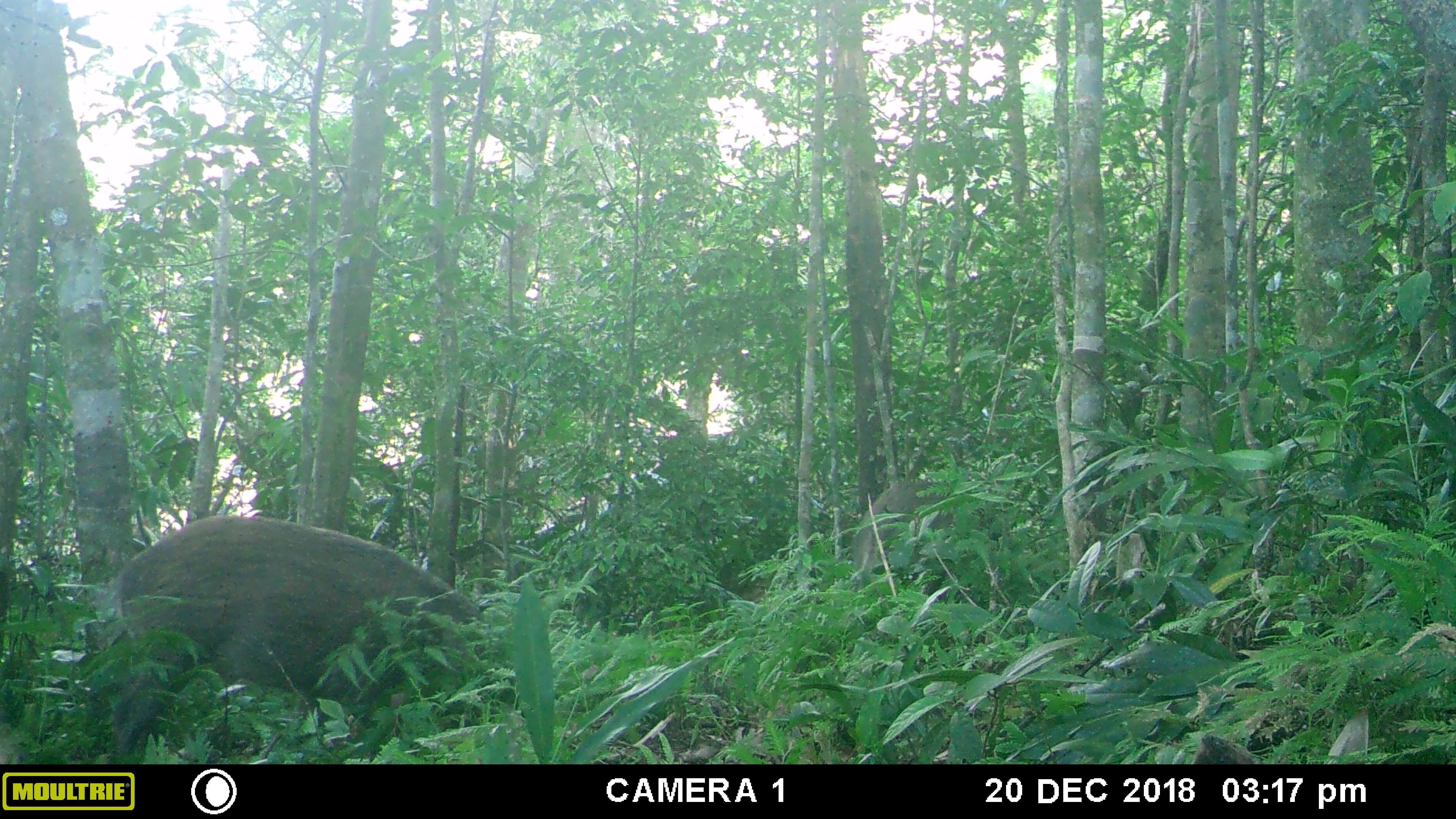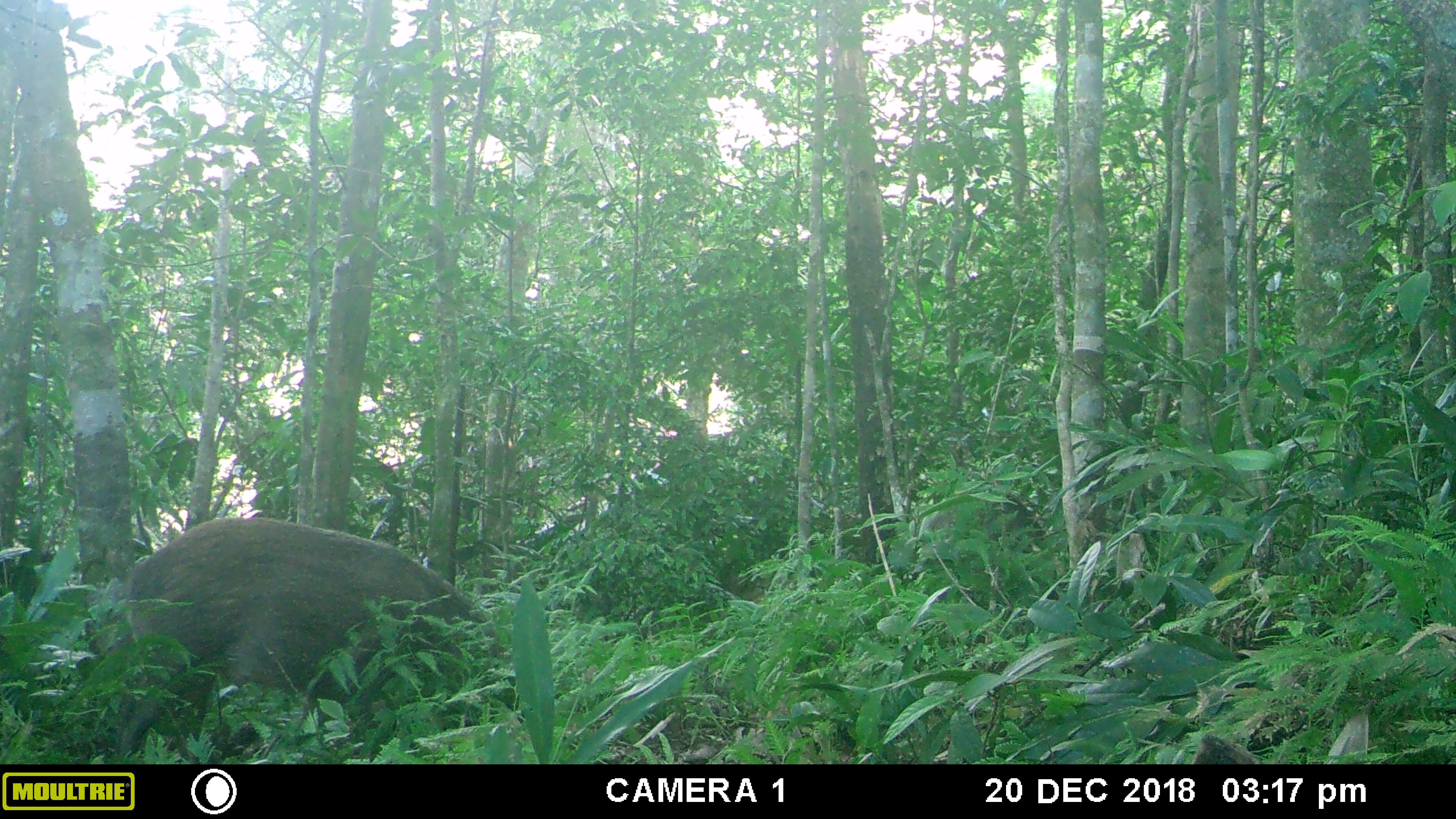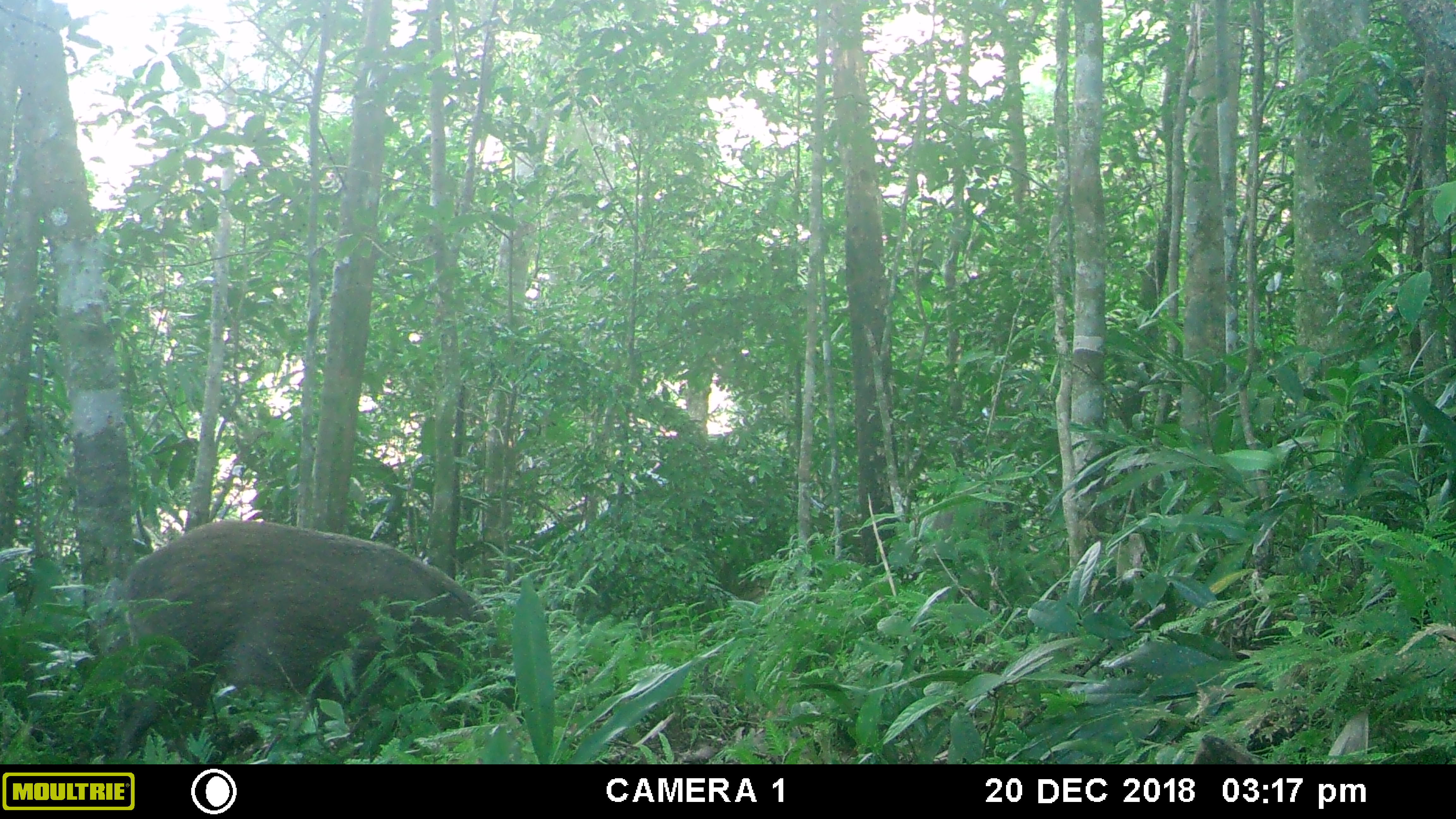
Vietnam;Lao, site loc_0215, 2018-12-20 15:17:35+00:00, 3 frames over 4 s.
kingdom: Animalia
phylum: Chordata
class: Mammalia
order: Artiodactyla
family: Suidae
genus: Sus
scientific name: Sus scrofa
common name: eurasian wild pig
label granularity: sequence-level